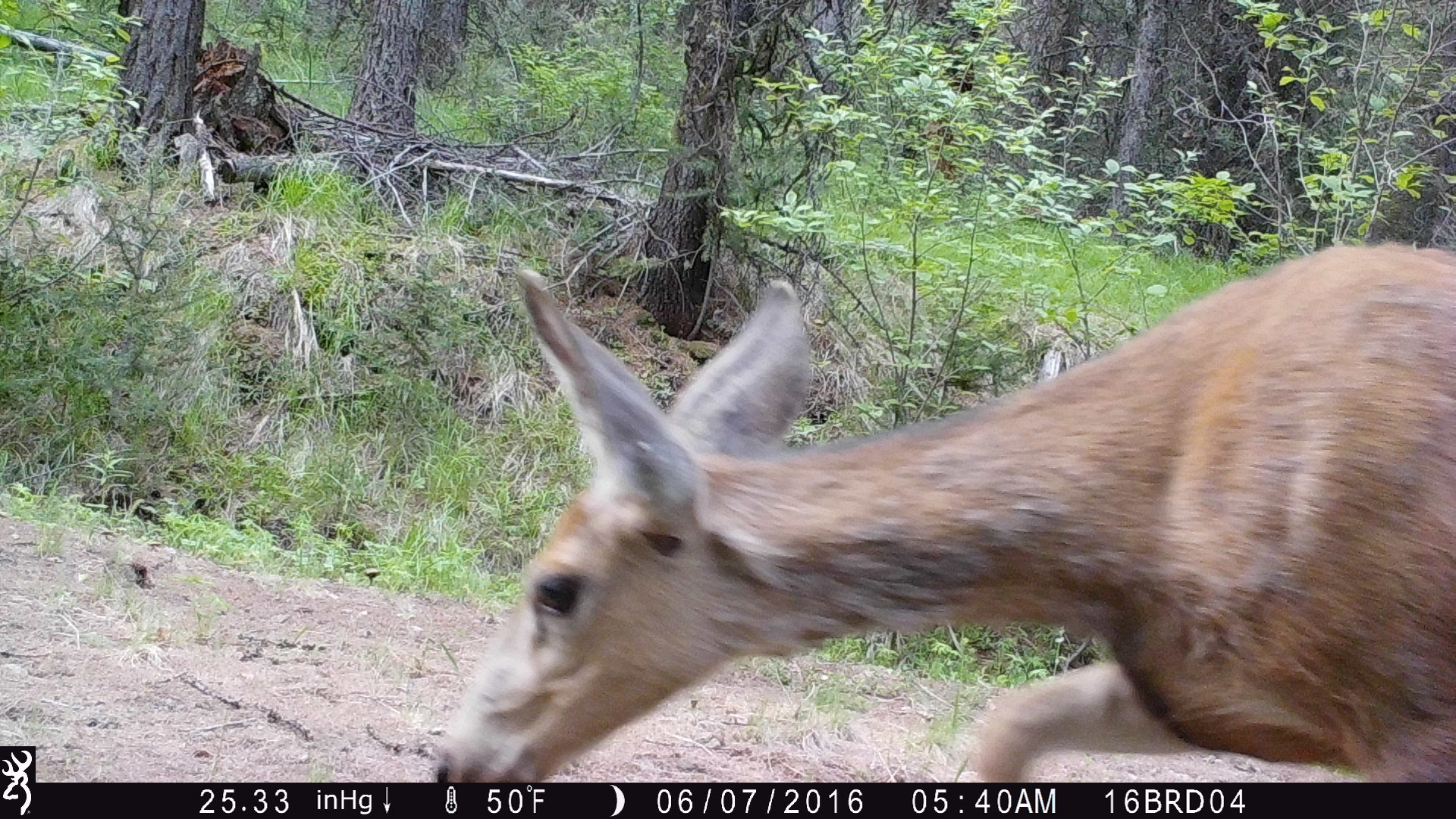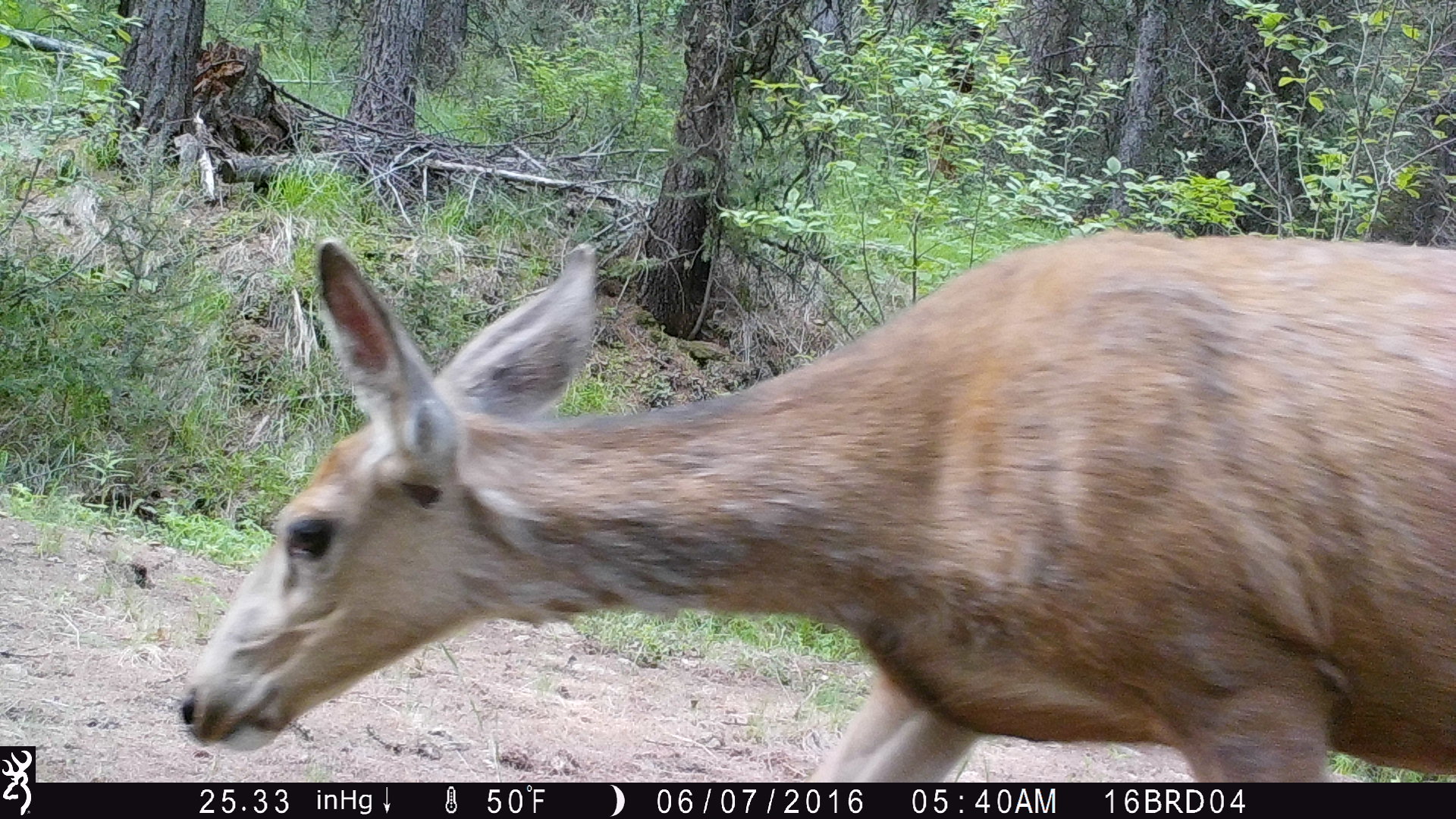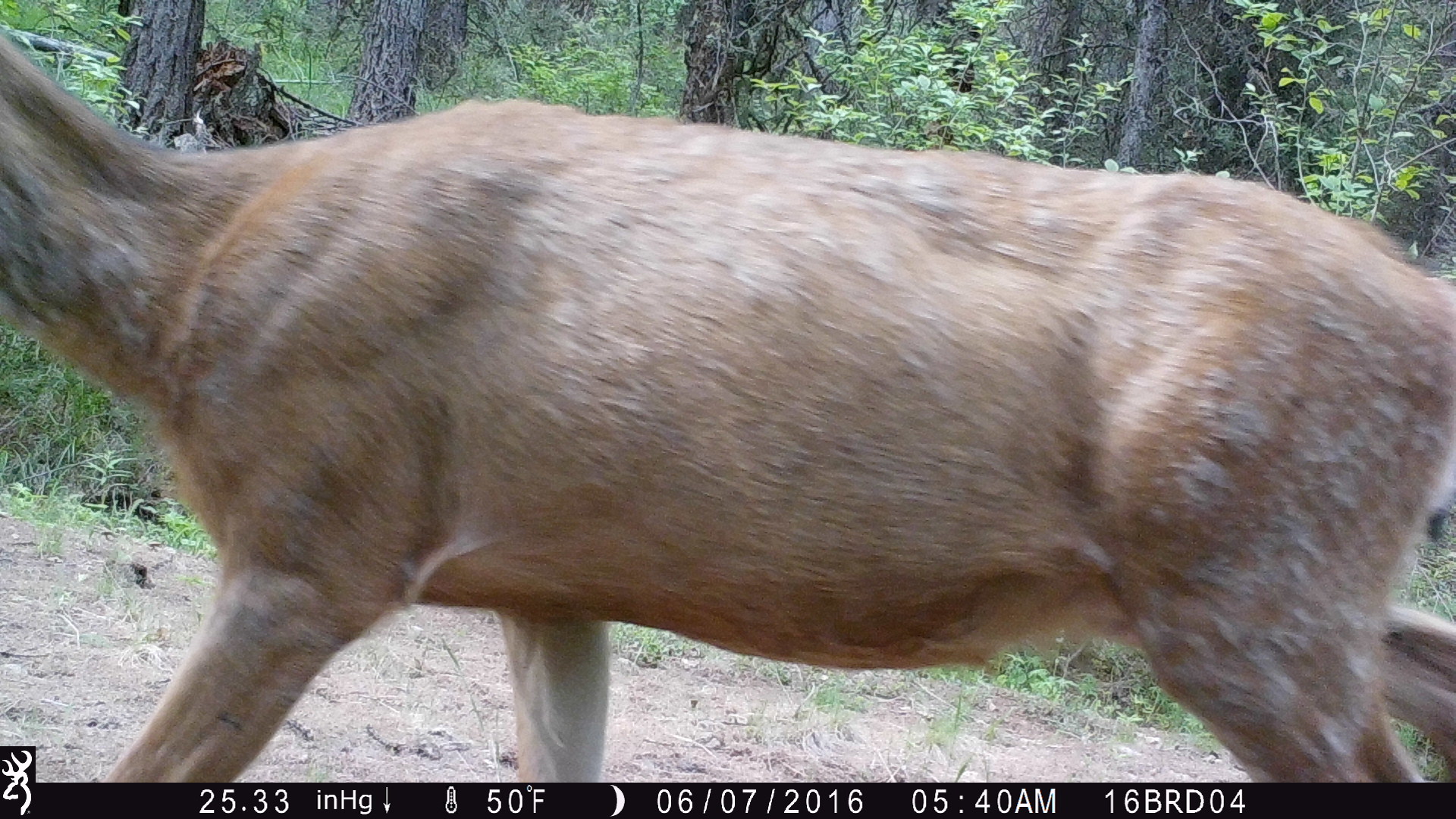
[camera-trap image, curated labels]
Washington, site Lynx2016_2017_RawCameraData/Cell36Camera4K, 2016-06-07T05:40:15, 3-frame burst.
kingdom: Animalia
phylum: Chordata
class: Mammalia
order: Artiodactyla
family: Cervidae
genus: Odocoileus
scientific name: Odocoileus hemionus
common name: mule deer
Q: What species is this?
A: Odocoileus hemionus (mule deer).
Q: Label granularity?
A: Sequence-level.